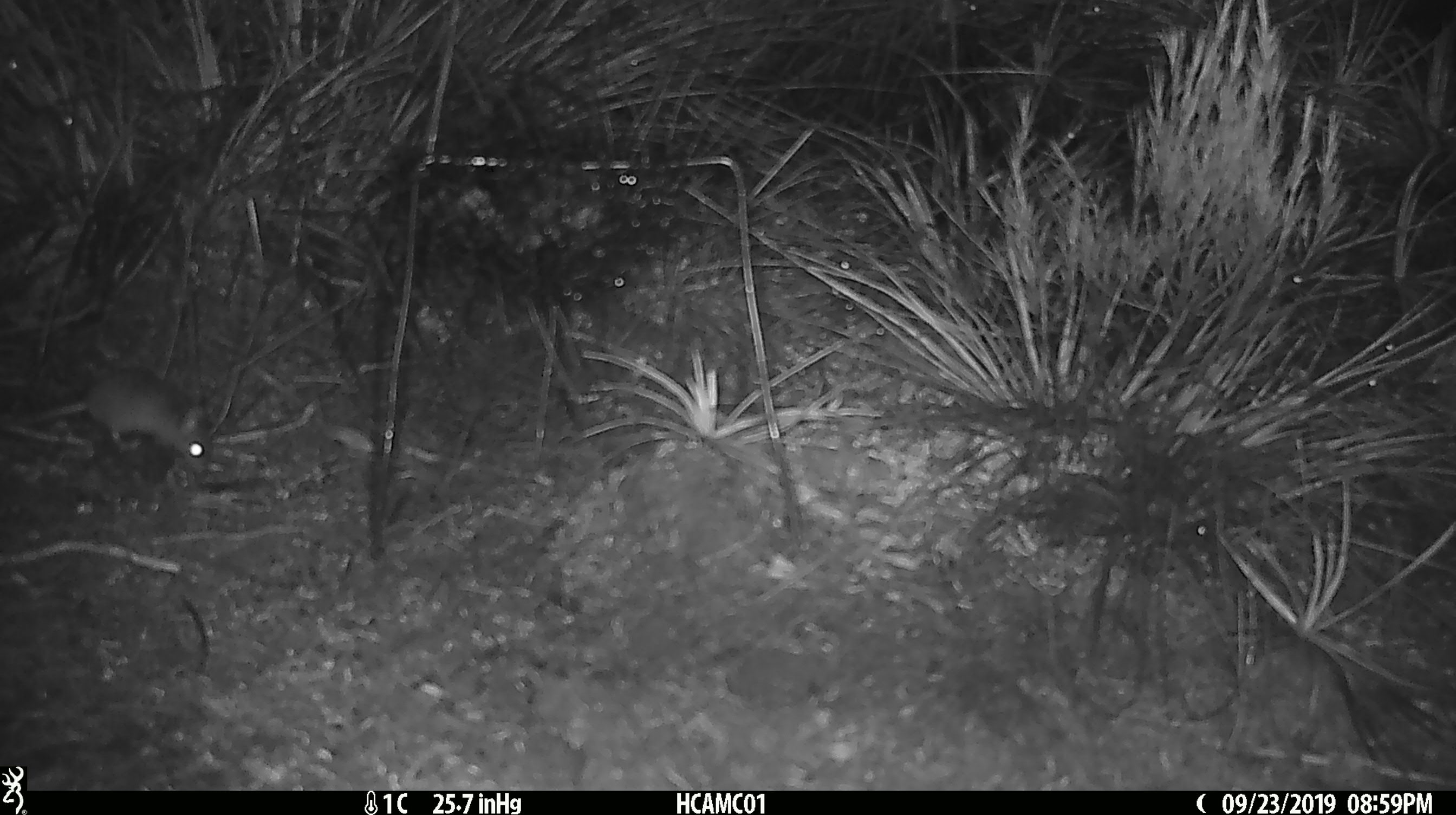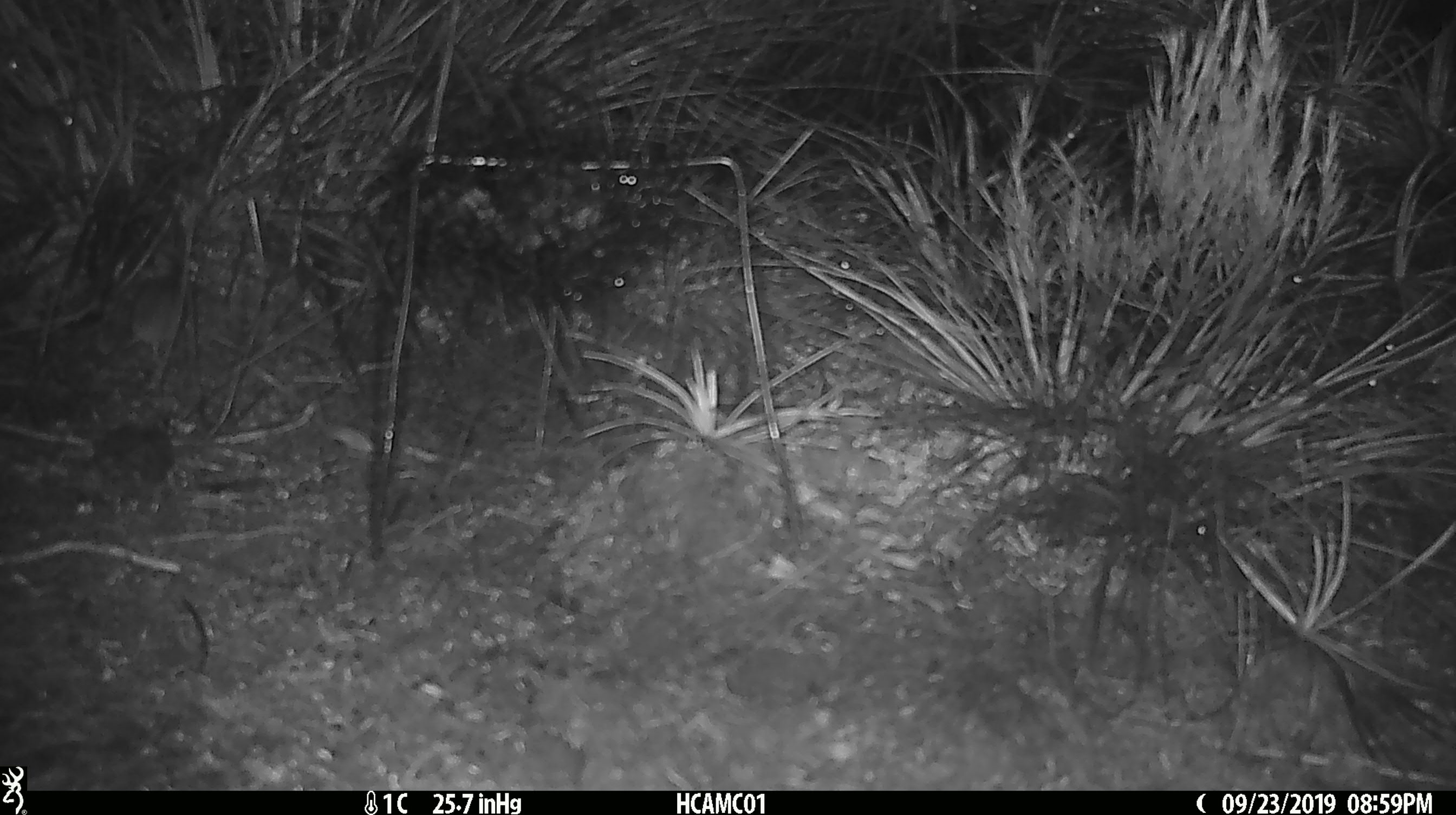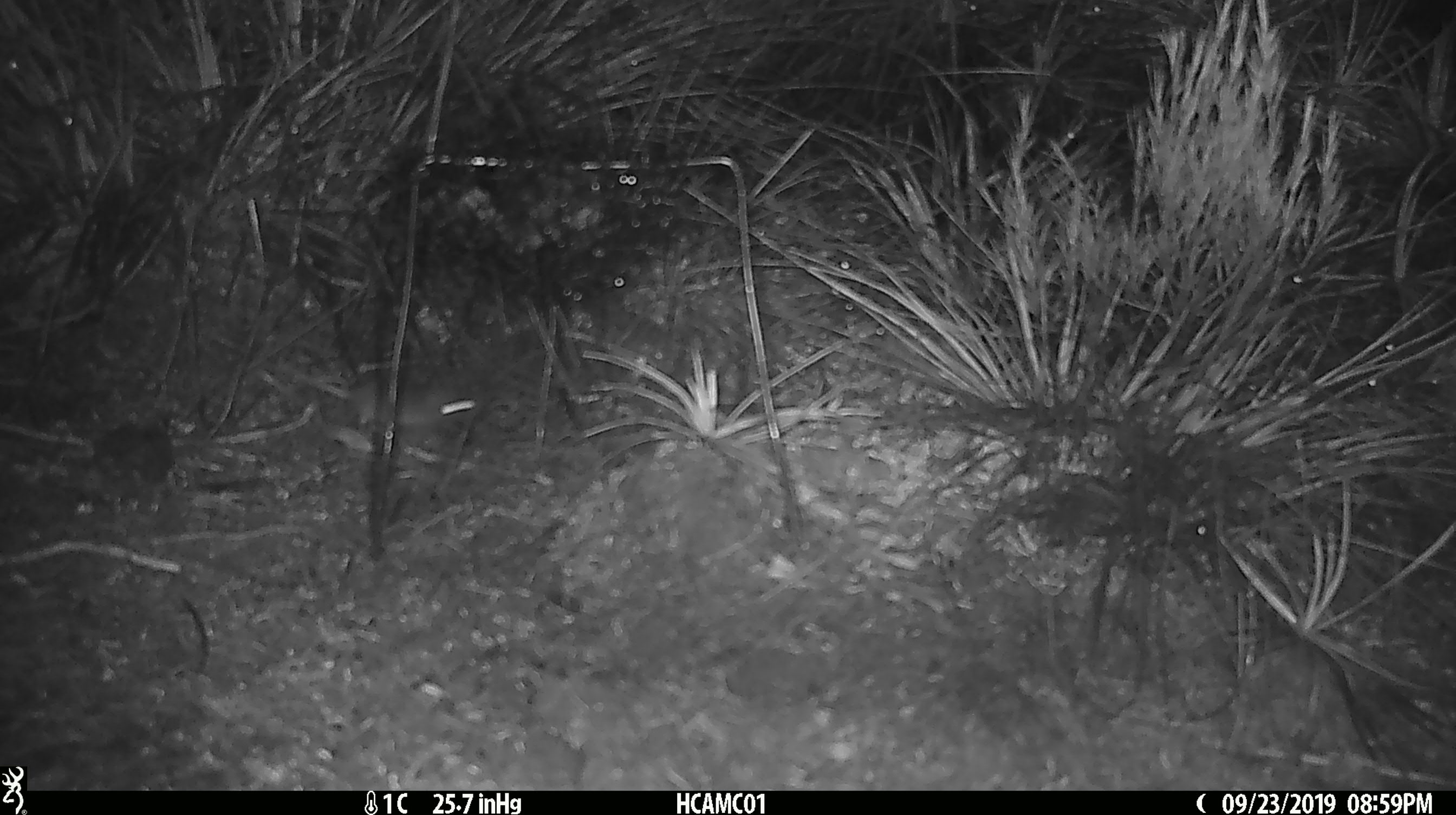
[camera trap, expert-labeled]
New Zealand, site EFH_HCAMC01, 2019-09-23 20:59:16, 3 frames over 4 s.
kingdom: Animalia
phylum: Chordata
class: Mammalia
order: Rodentia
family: Muridae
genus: Mus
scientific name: Mus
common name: mouse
Mouse (Mus).